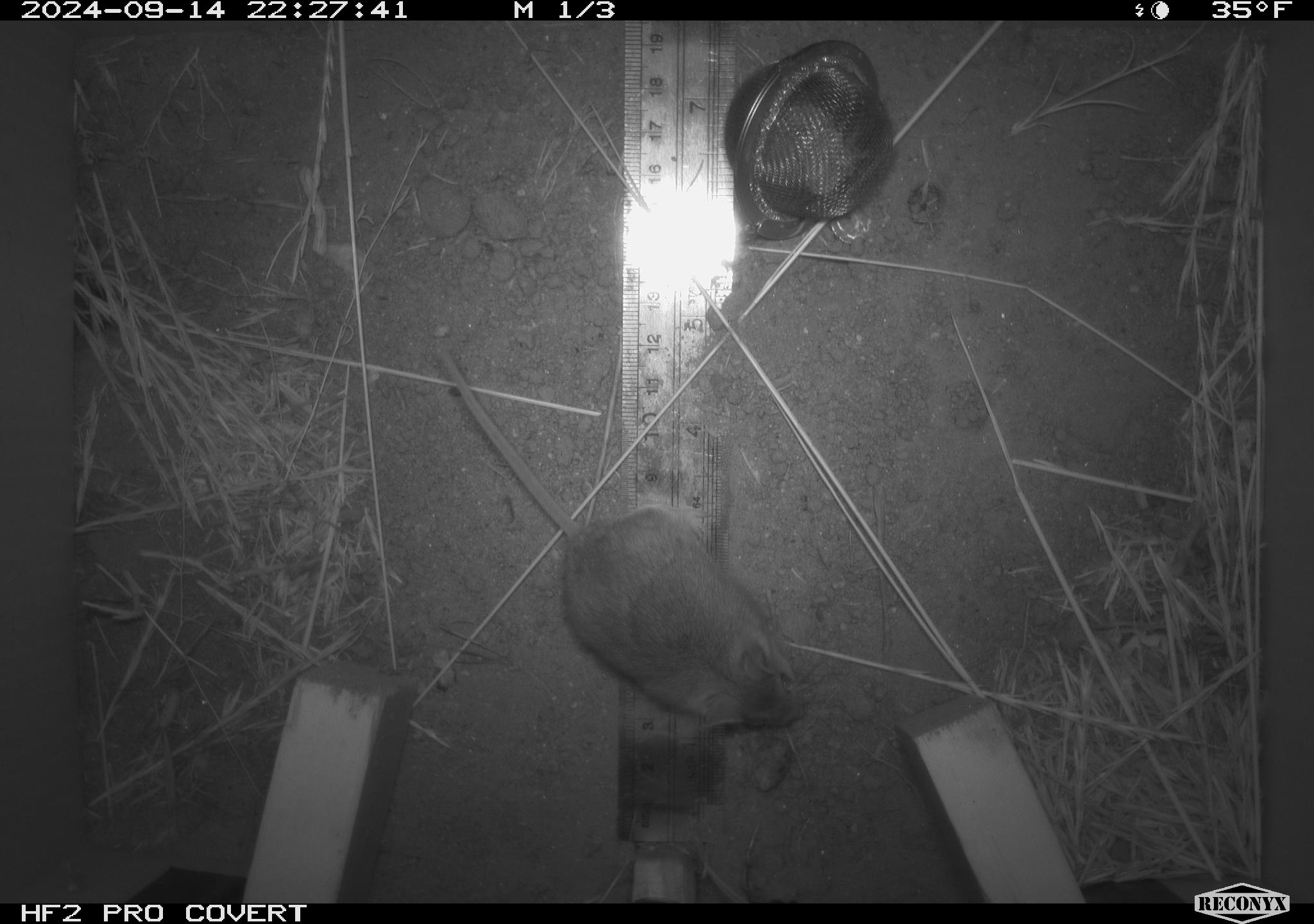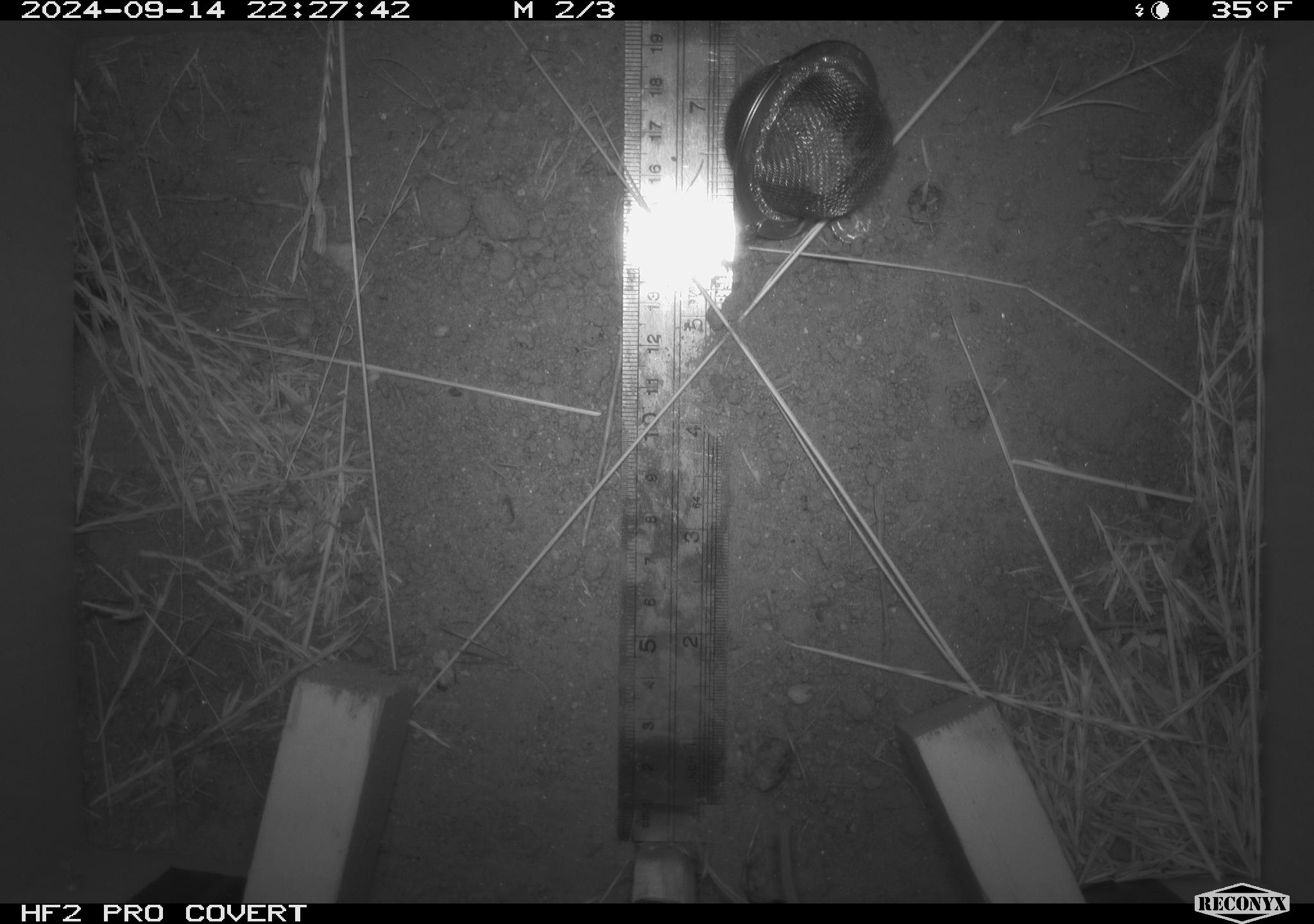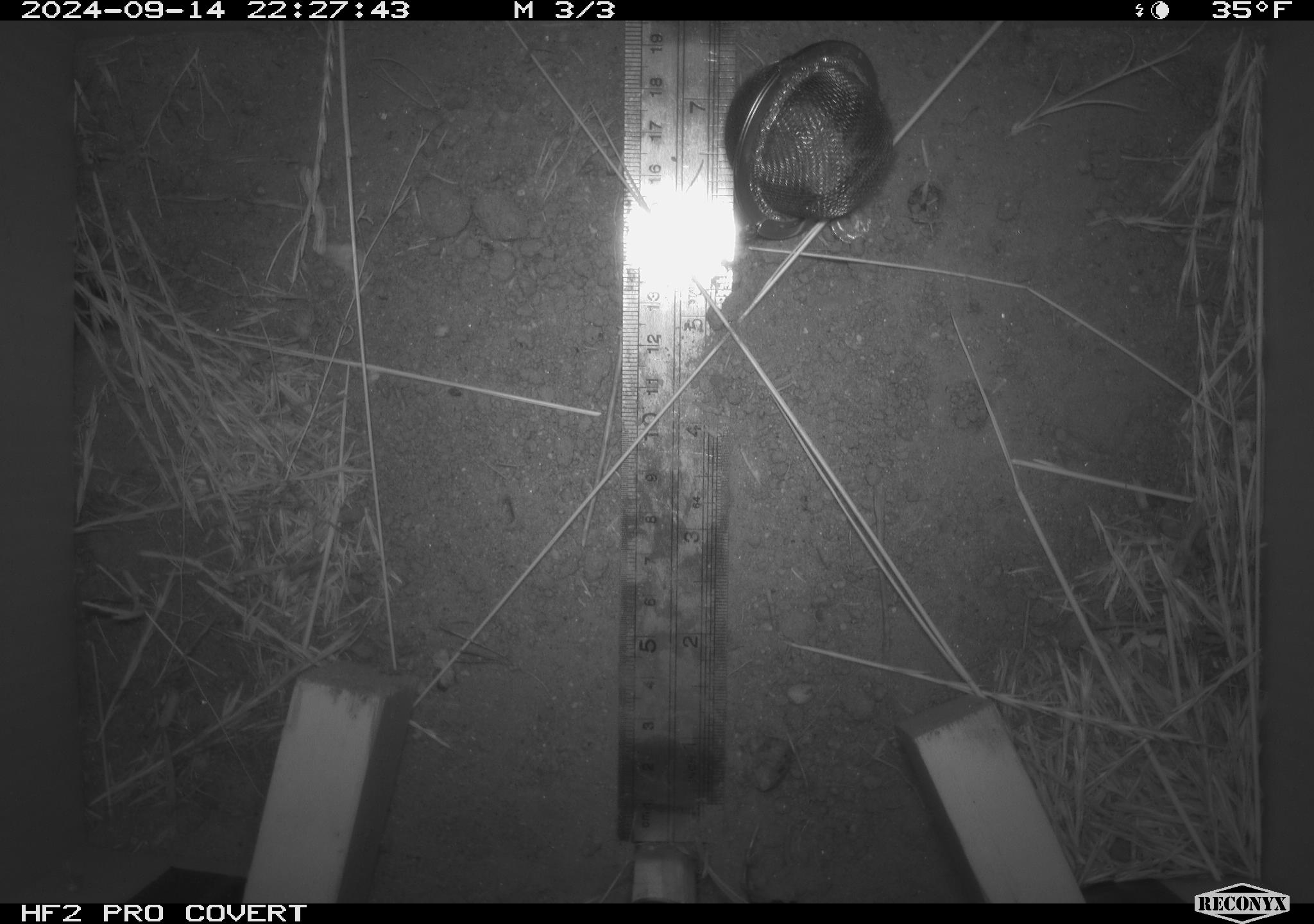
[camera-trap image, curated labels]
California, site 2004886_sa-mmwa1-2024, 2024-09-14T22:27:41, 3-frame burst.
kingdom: Animalia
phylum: Chordata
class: Mammalia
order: Rodentia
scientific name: Rodentia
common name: mouse species